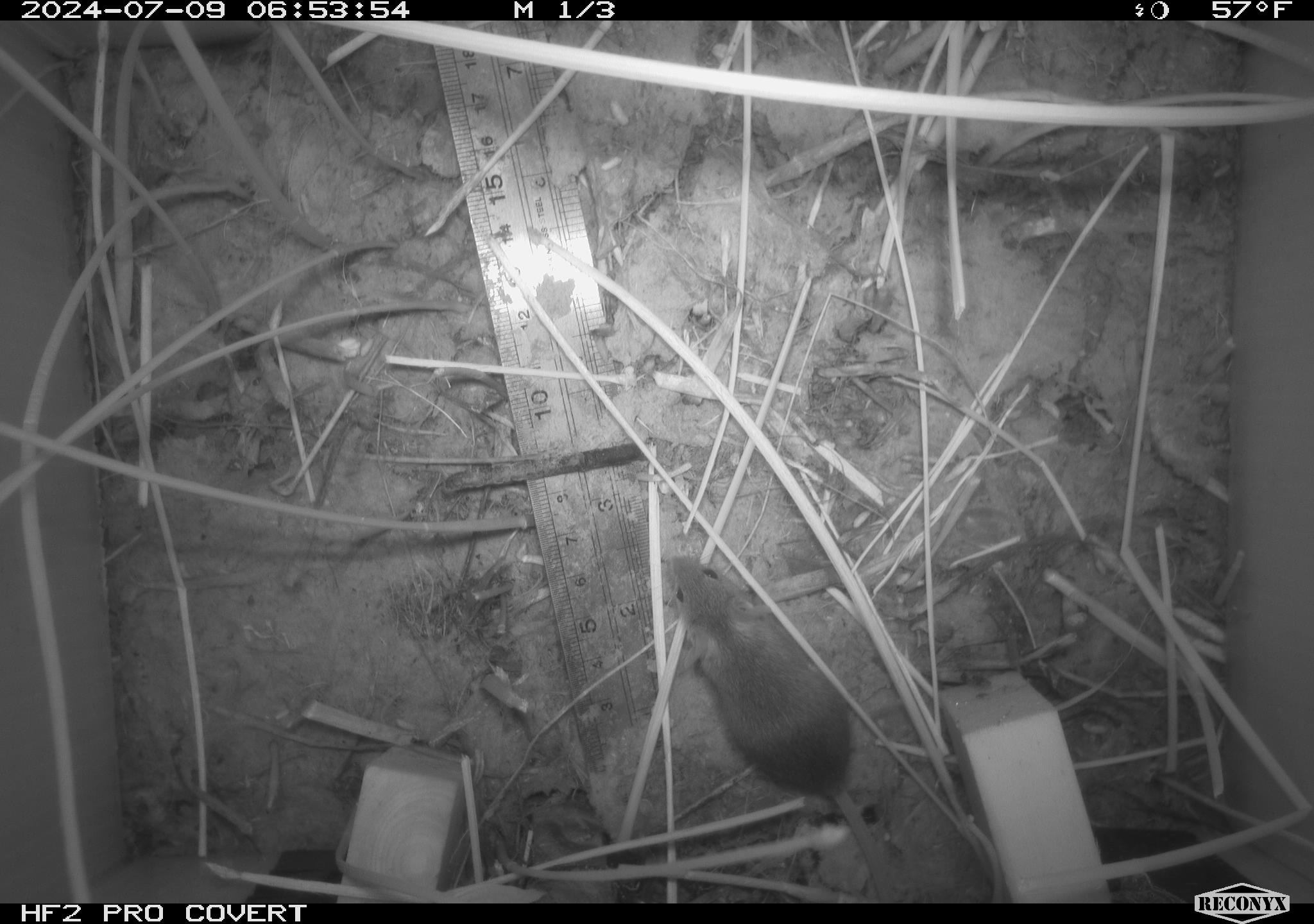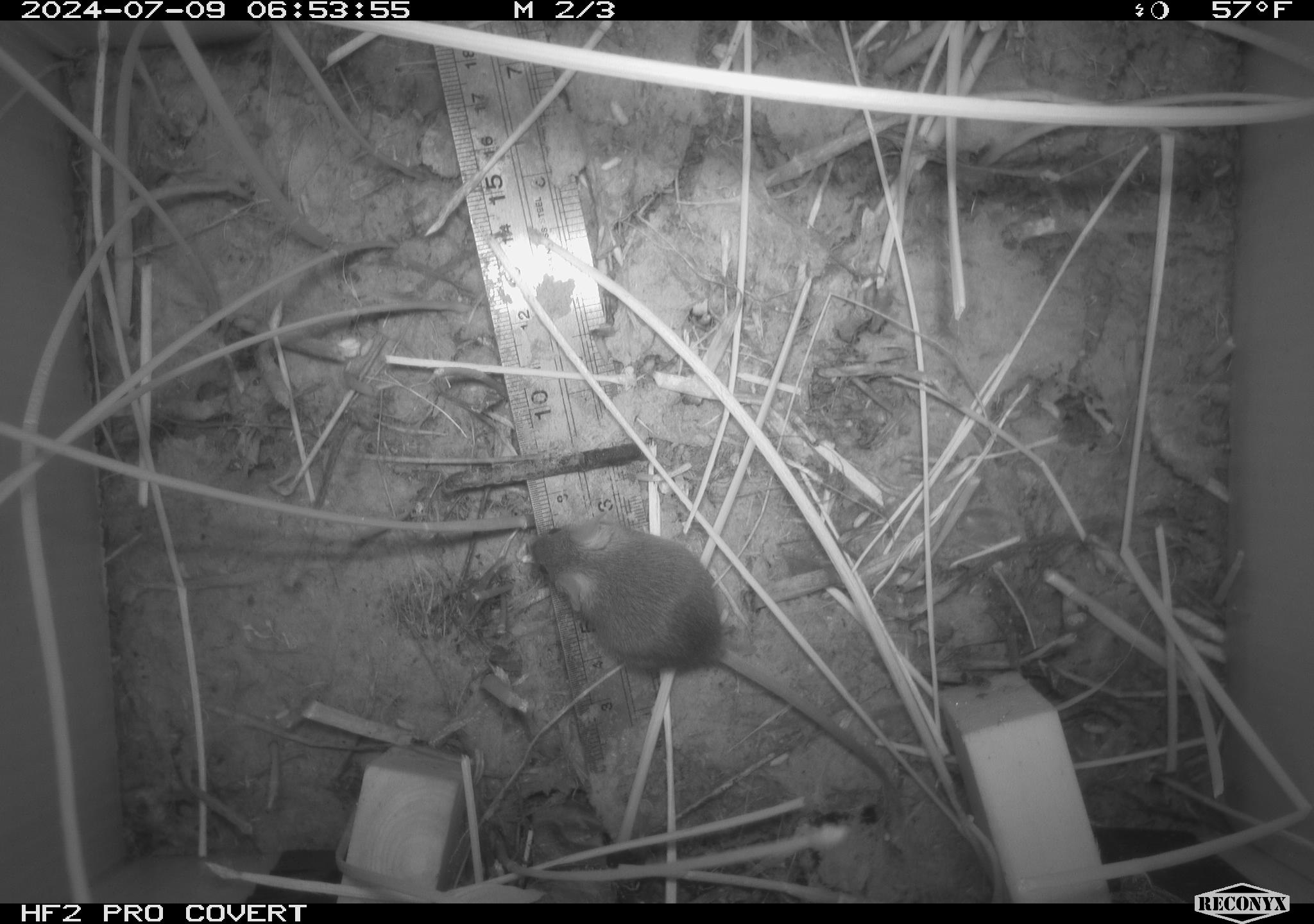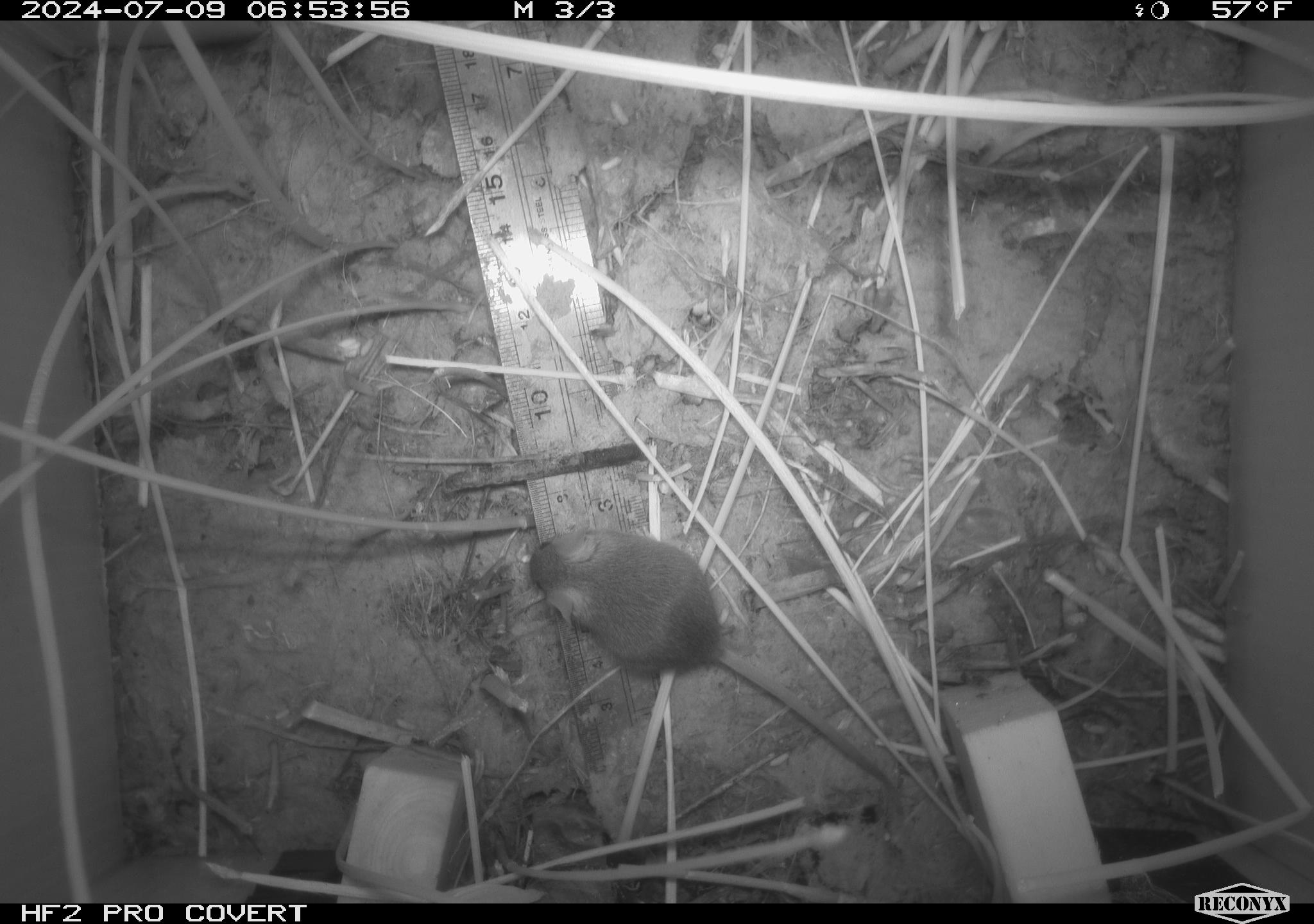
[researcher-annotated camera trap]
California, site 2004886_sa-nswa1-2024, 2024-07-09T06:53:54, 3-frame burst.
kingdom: Animalia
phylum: Chordata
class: Mammalia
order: Rodentia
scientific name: Rodentia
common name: rodent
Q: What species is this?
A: Rodent (Rodentia).